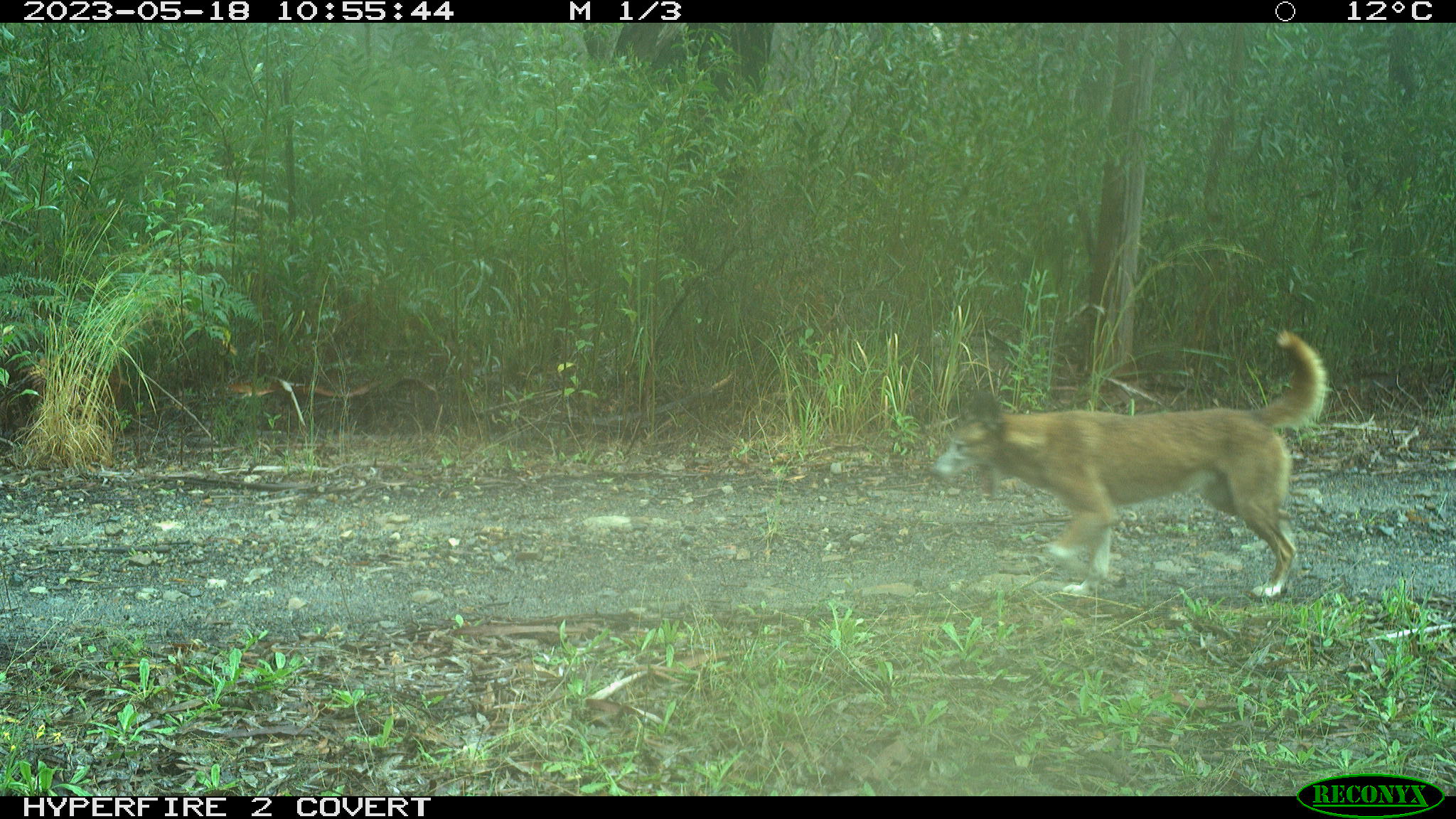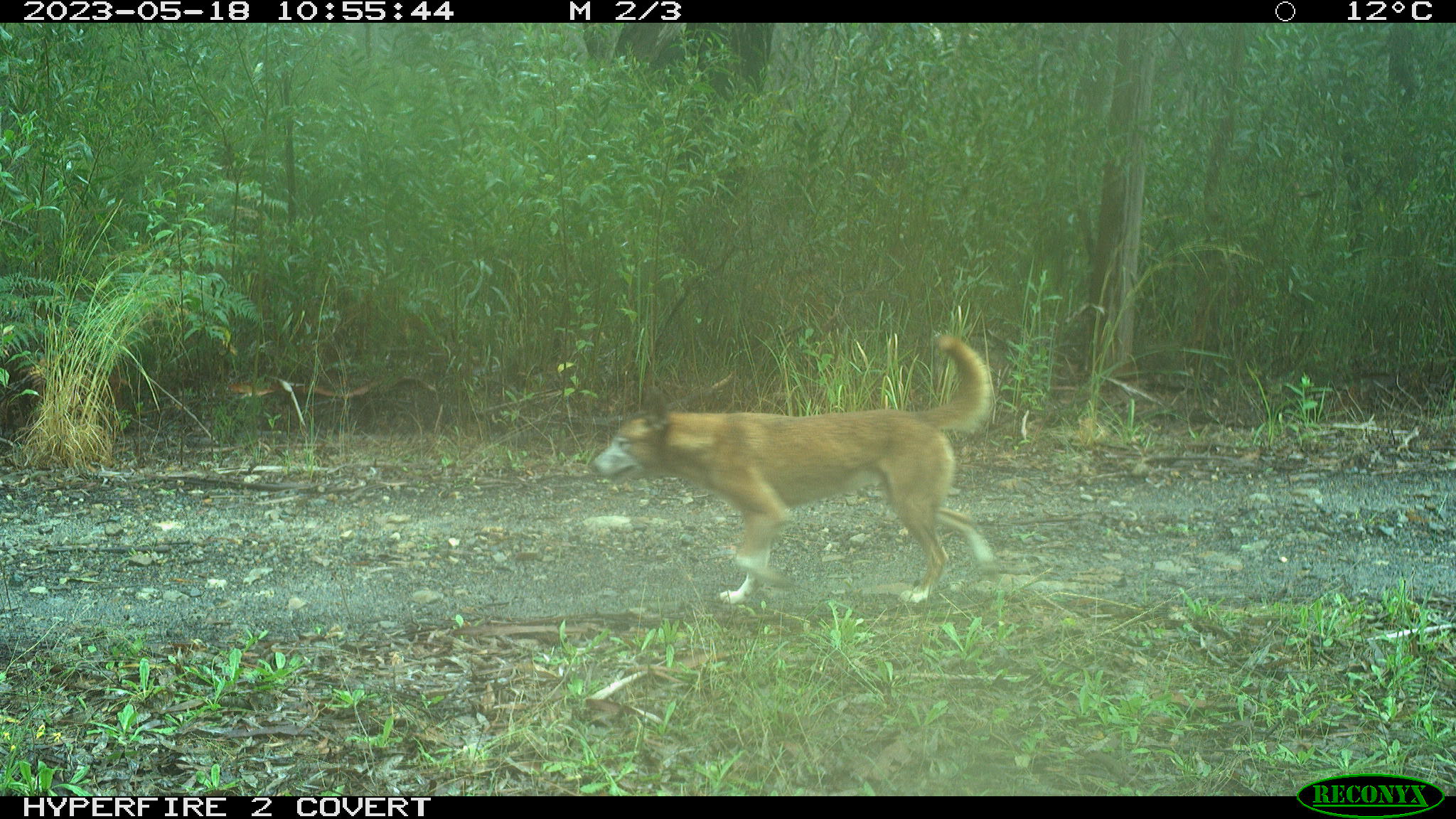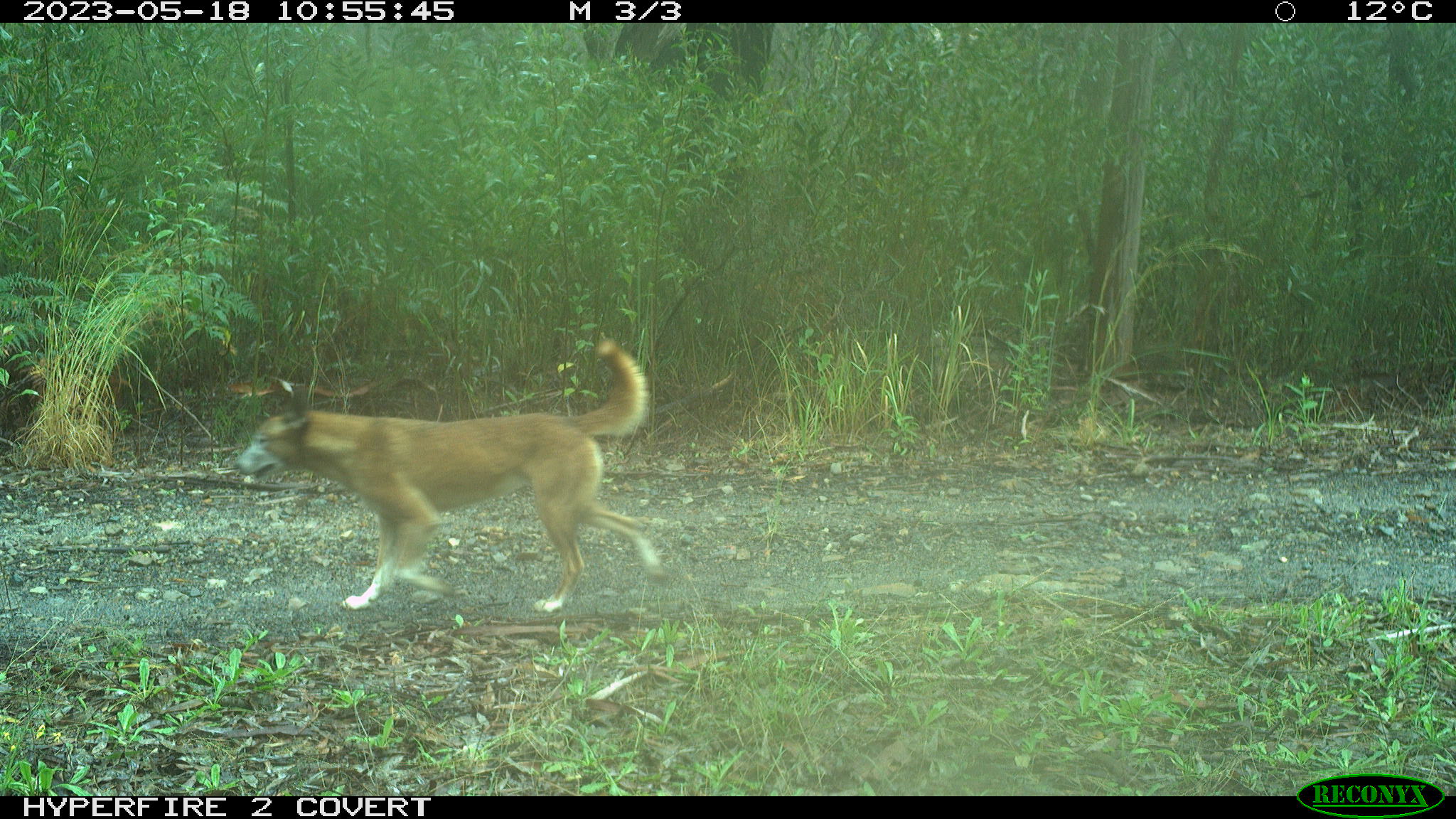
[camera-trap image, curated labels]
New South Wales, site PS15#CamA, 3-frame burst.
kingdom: Animalia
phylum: Chordata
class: Mammalia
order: Carnivora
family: Canidae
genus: Canis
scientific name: Canis familiaris dingo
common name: dingo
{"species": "dingo (Canis familiaris dingo)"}